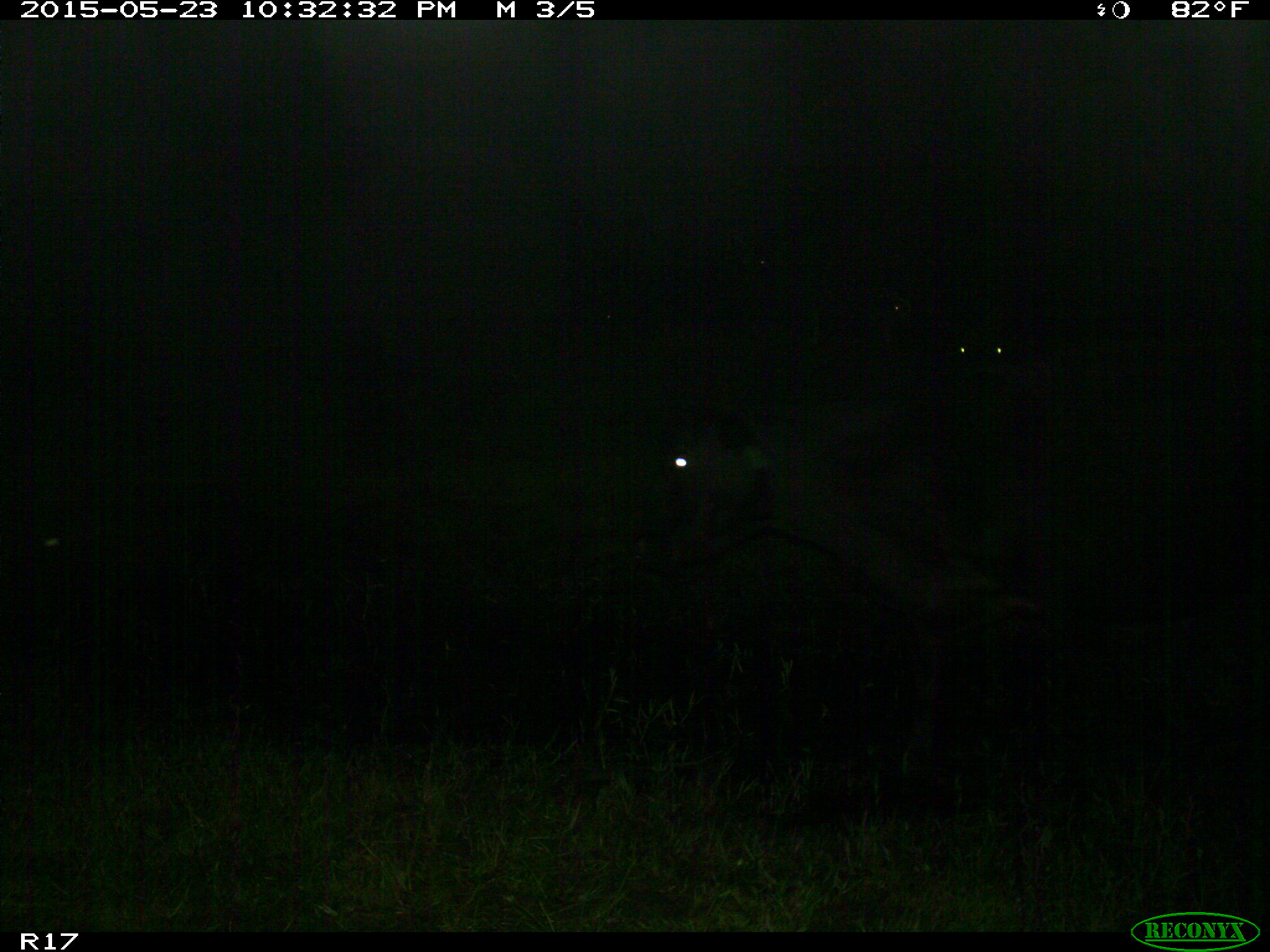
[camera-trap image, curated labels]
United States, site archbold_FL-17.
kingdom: Animalia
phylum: Chordata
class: Mammalia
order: Artiodactyla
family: Bovidae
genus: Bos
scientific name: Bos taurus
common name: domestic cow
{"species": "Bos taurus (domestic cow)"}